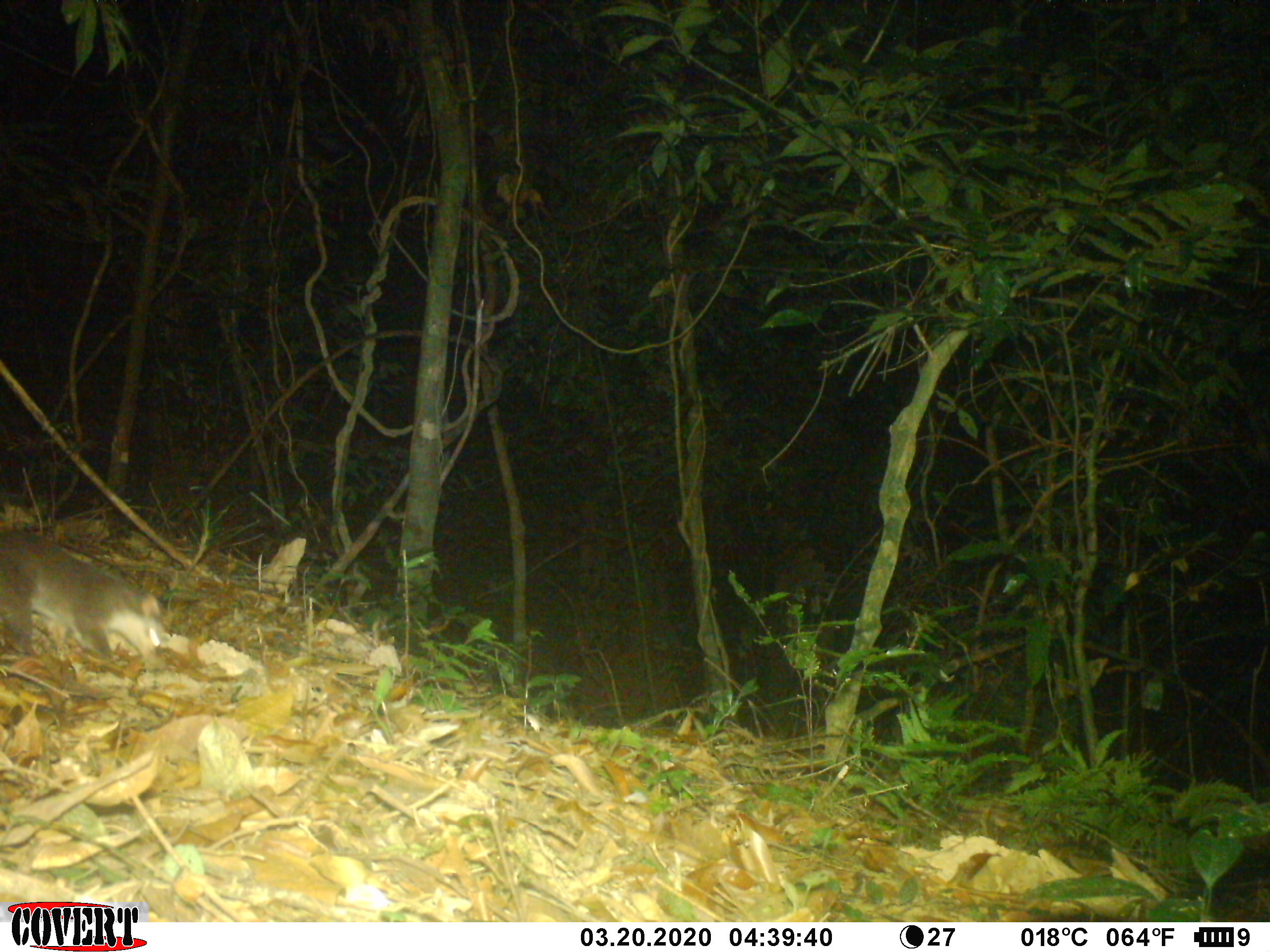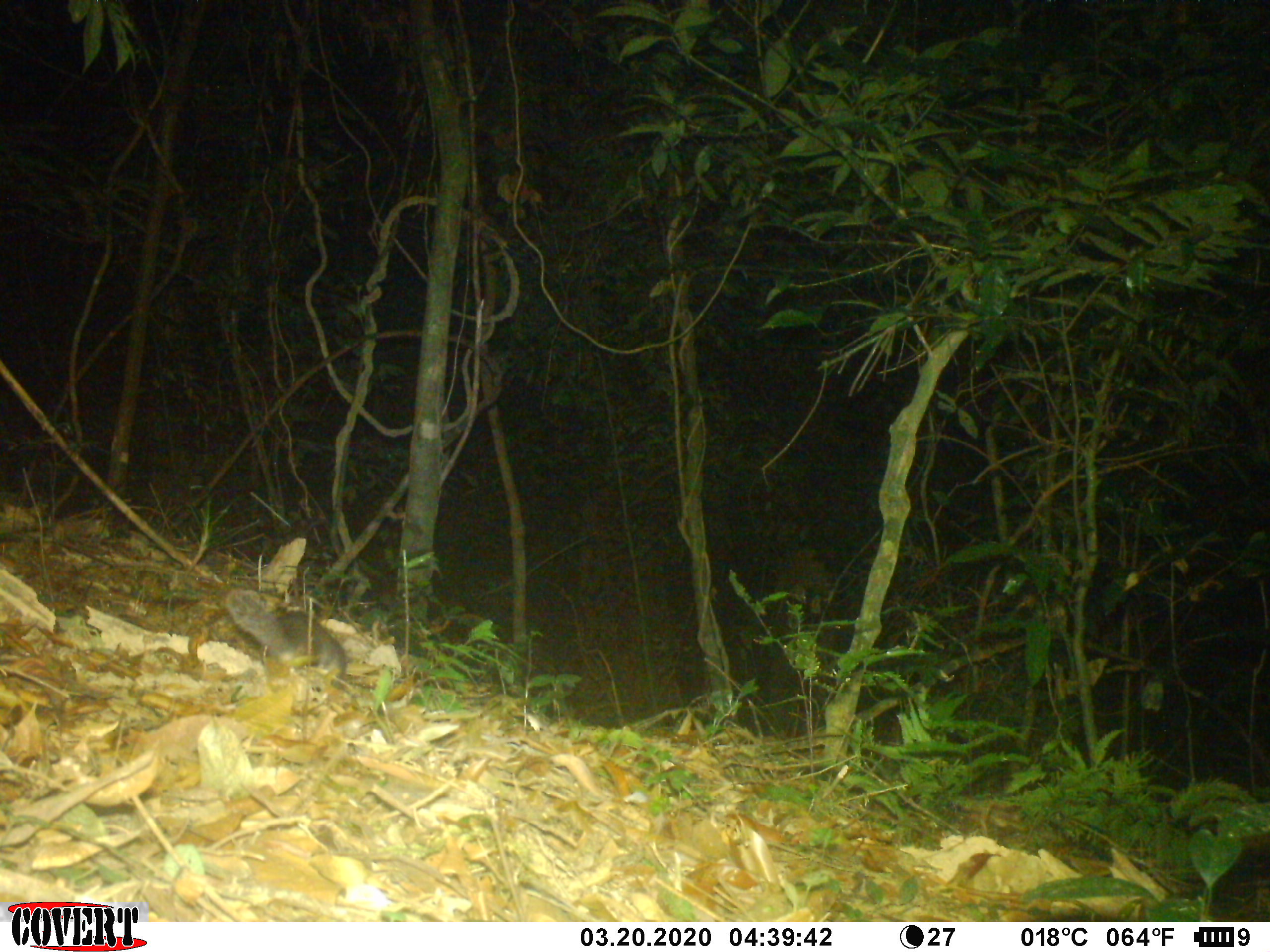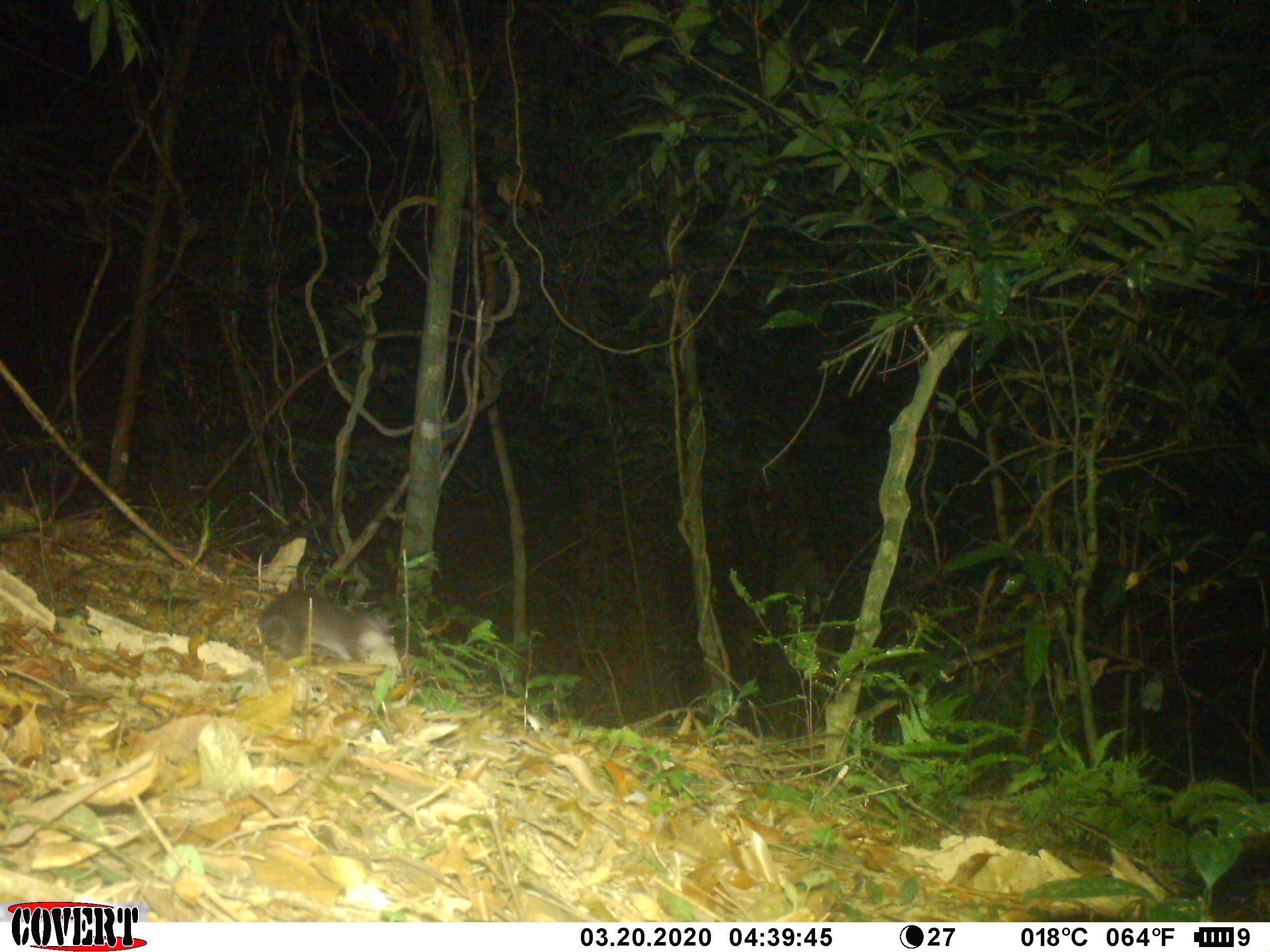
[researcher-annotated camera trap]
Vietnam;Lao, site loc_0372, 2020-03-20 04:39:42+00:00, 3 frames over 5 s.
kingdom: Animalia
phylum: Chordata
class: Mammalia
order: Carnivora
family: Mustelidae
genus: Melogale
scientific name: Melogale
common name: ferret badger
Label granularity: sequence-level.